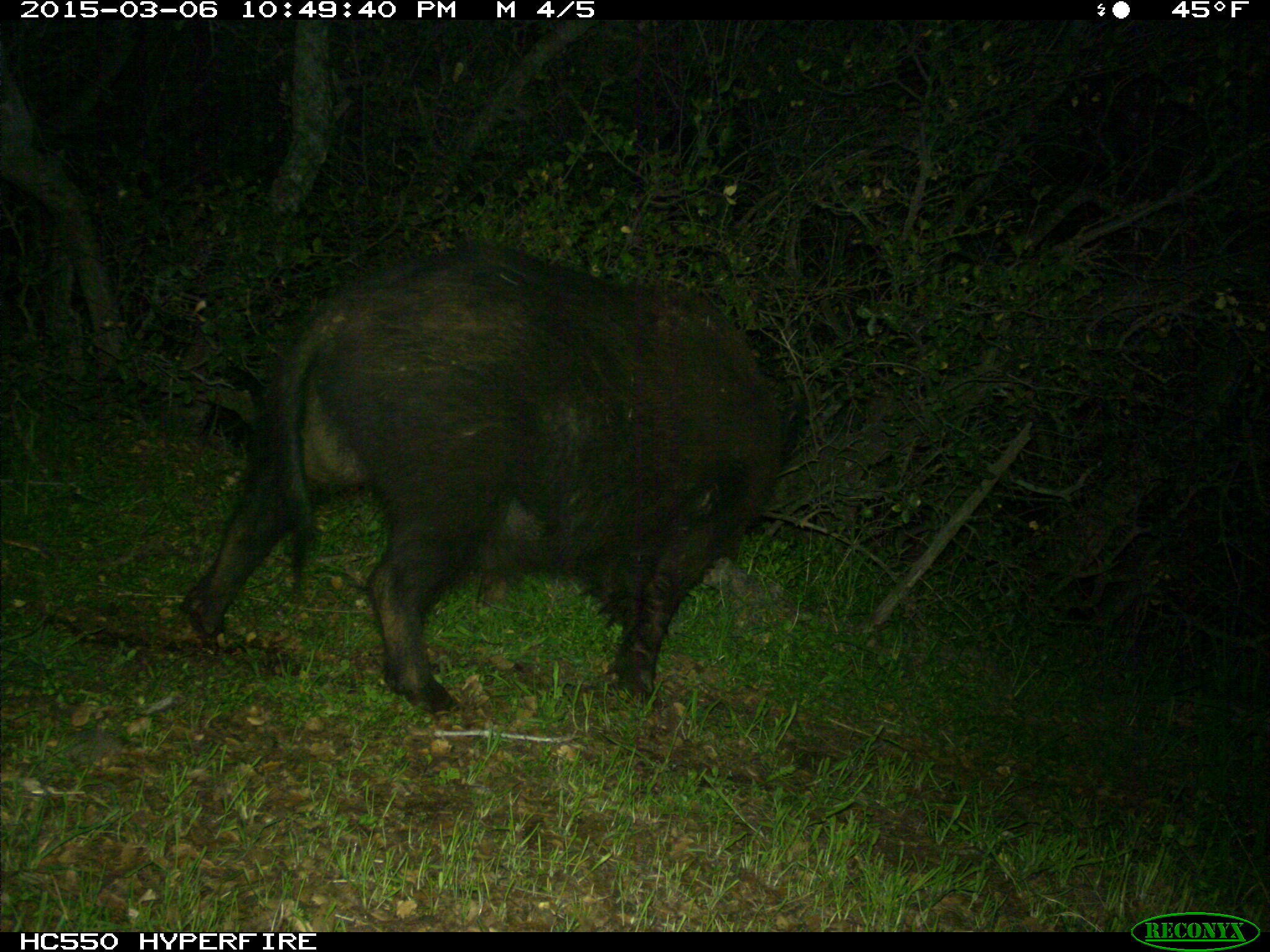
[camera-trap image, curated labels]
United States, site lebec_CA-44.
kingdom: Animalia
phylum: Chordata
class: Mammalia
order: Artiodactyla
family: Suidae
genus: Sus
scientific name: Sus scrofa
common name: wild boar